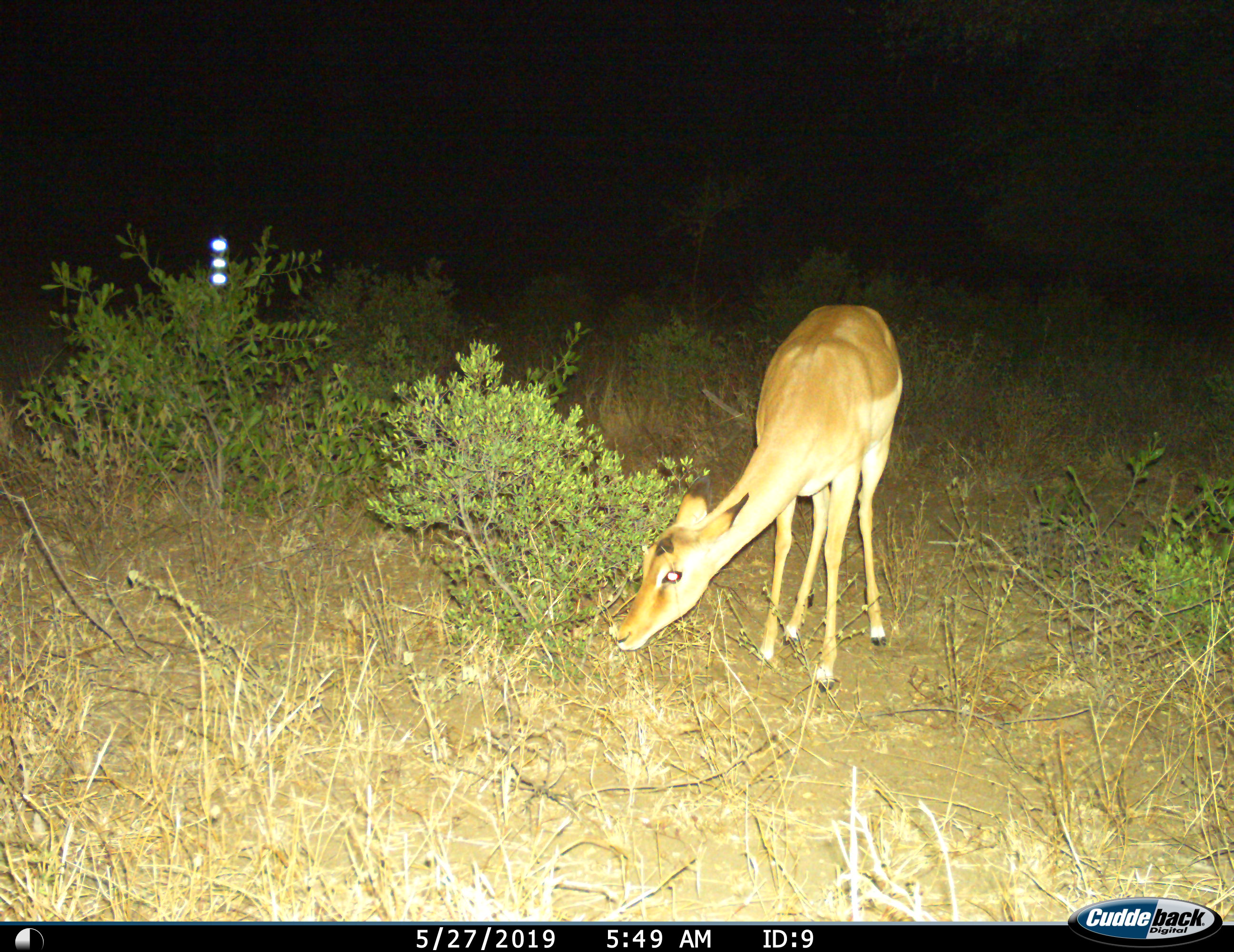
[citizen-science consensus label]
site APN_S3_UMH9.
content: unidentified animal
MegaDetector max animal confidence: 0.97